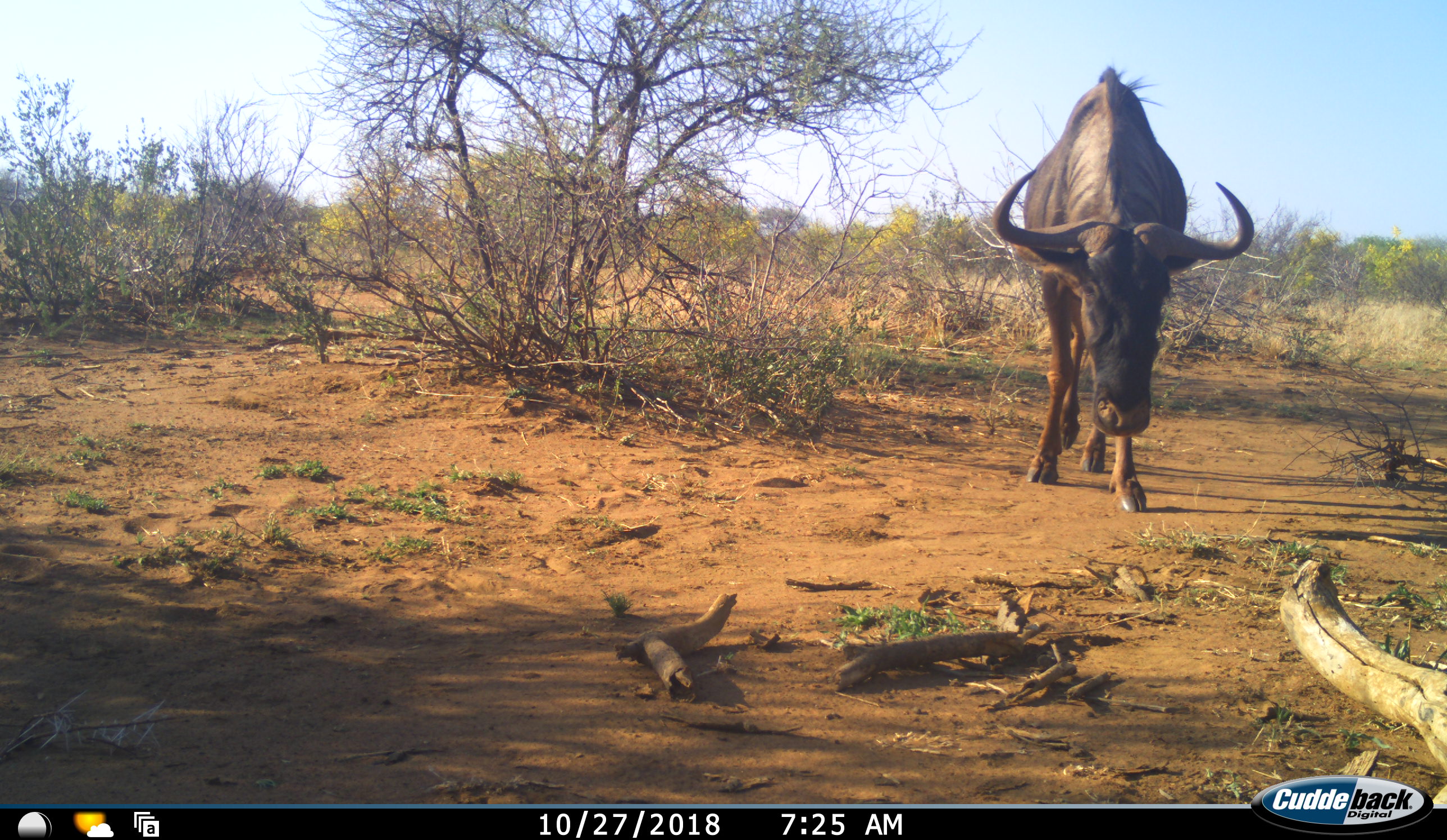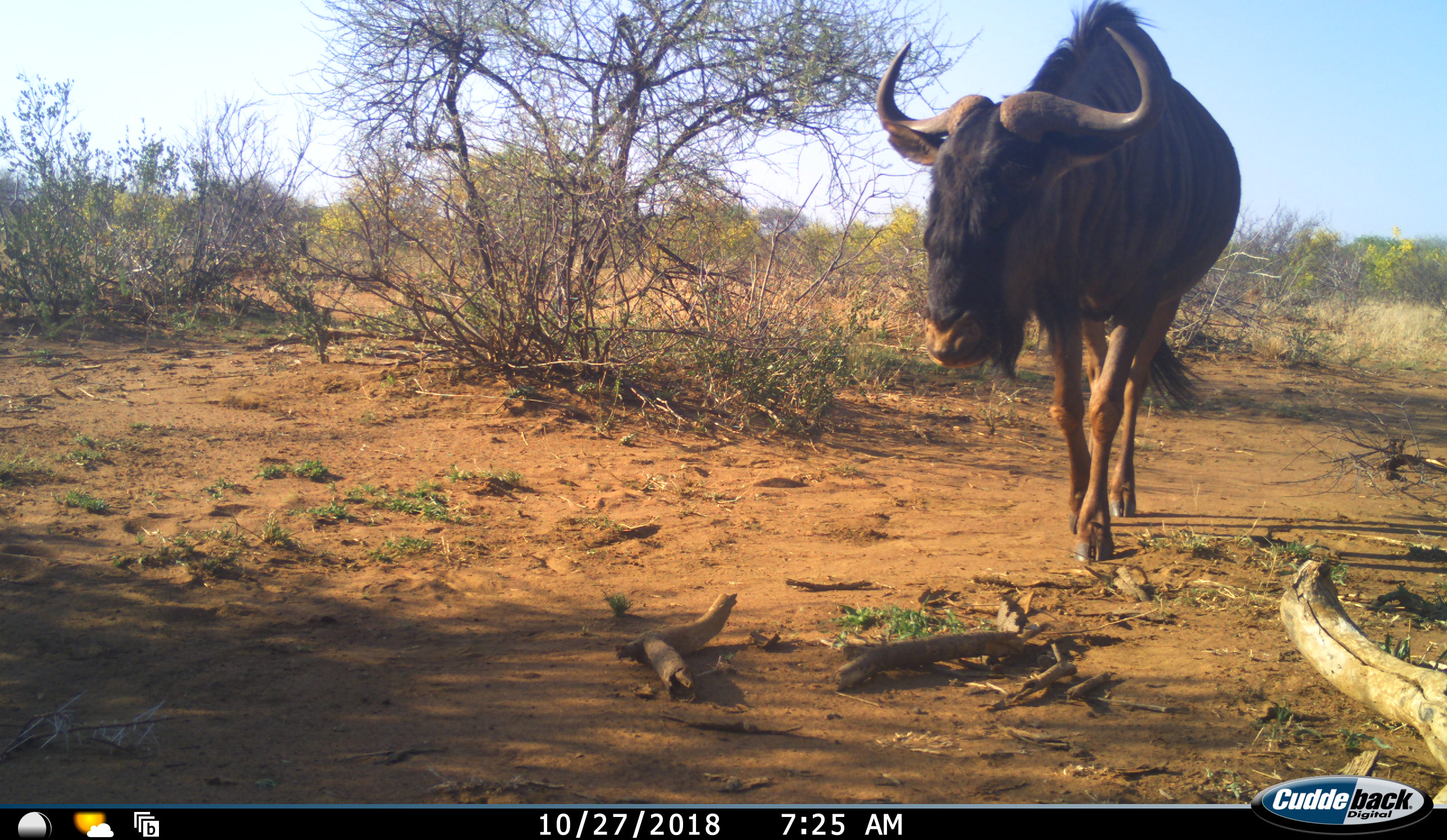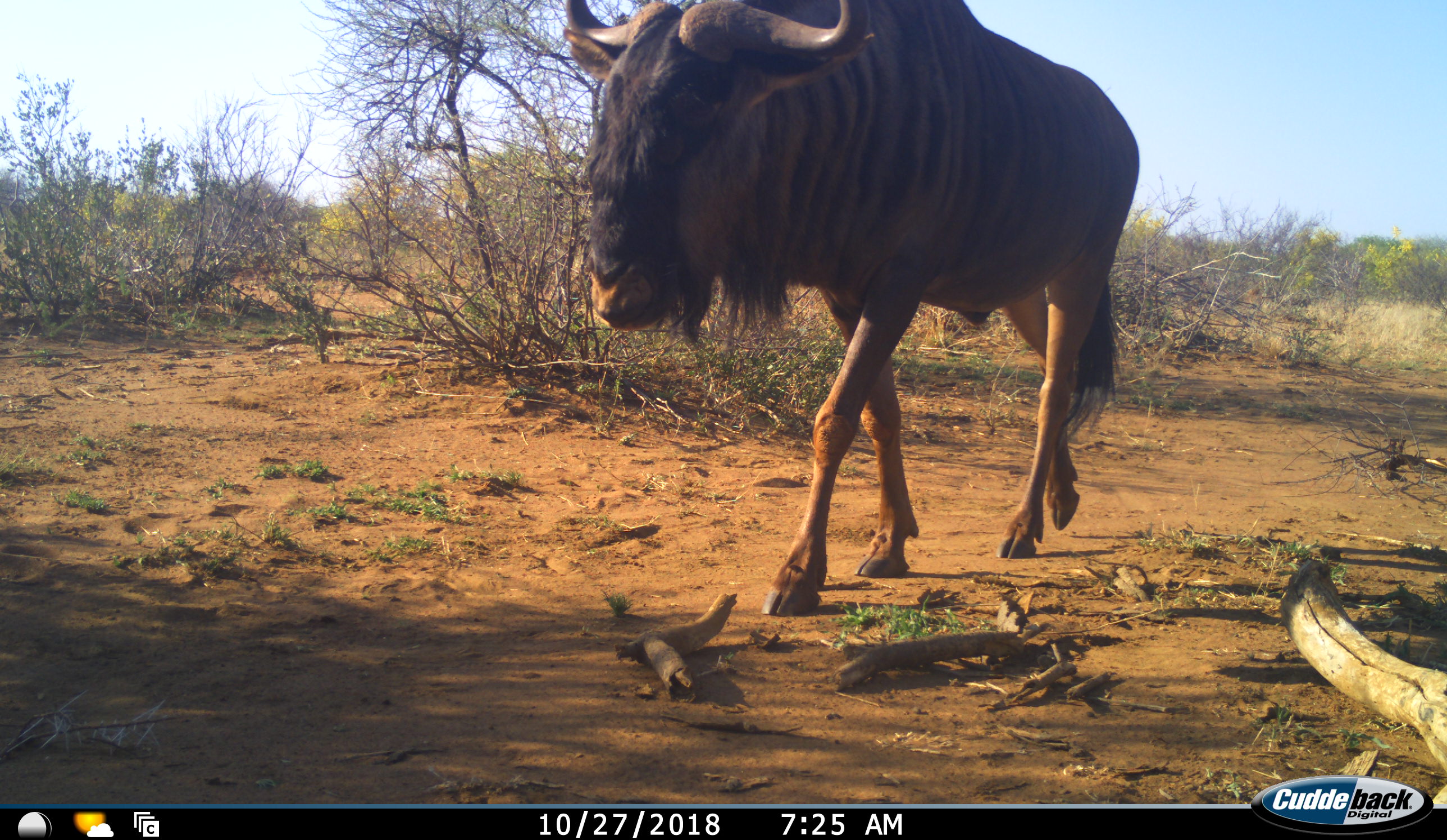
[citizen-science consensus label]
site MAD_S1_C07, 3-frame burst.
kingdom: Animalia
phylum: Chordata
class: Mammalia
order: Artiodactyla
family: Bovidae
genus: Connochaetes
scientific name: Connochaetes taurinus taurinus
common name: blue wildebeest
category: wildebeestblue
Wildebeestblue (blue wildebeest) (Connochaetes taurinus taurinus), count 1. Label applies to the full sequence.